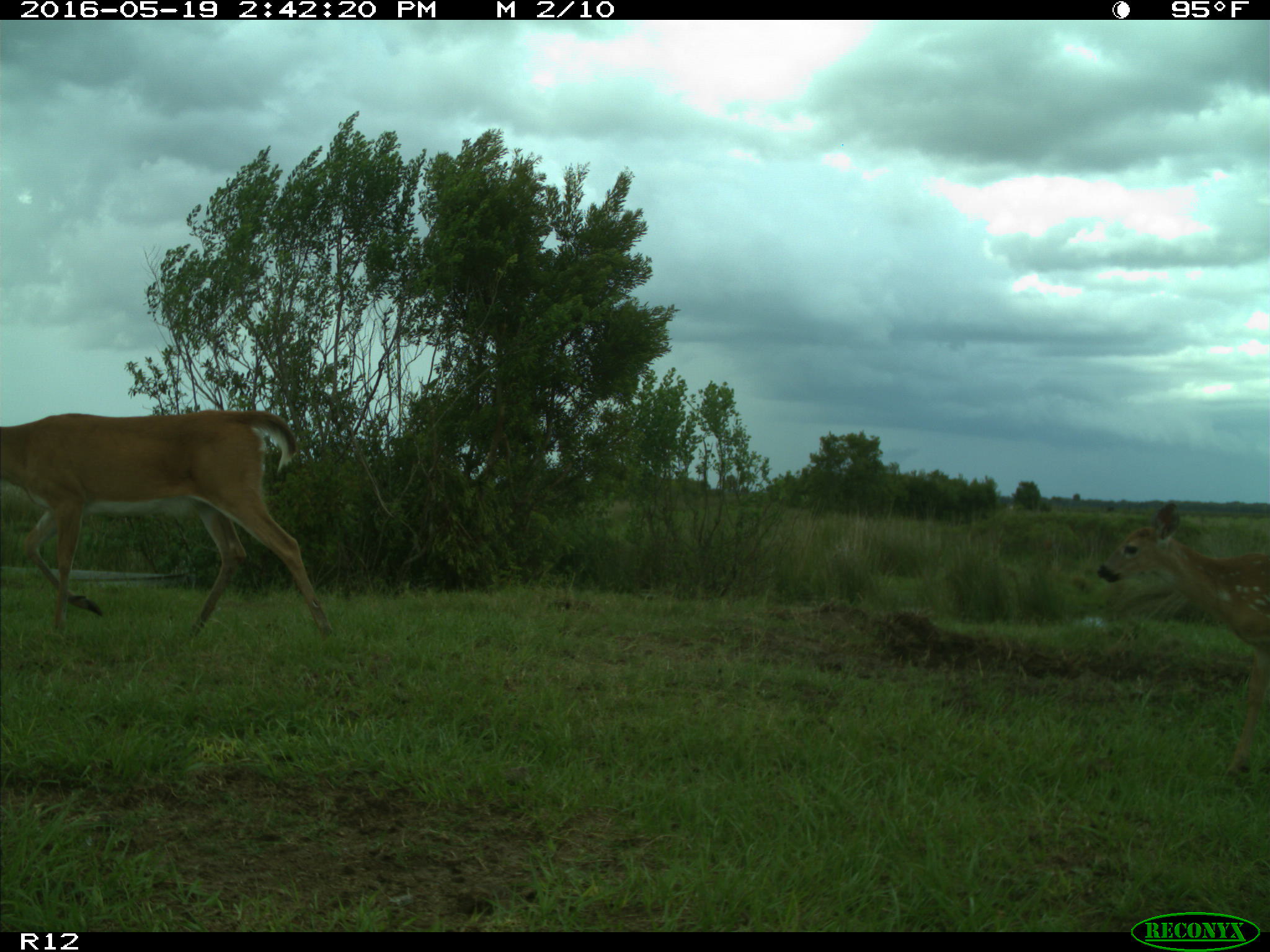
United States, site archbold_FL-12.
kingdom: Animalia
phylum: Chordata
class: Mammalia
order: Artiodactyla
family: Cervidae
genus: Odocoileus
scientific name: Odocoileus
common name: deer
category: unidentified deer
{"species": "unidentified deer (deer) (Odocoileus)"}